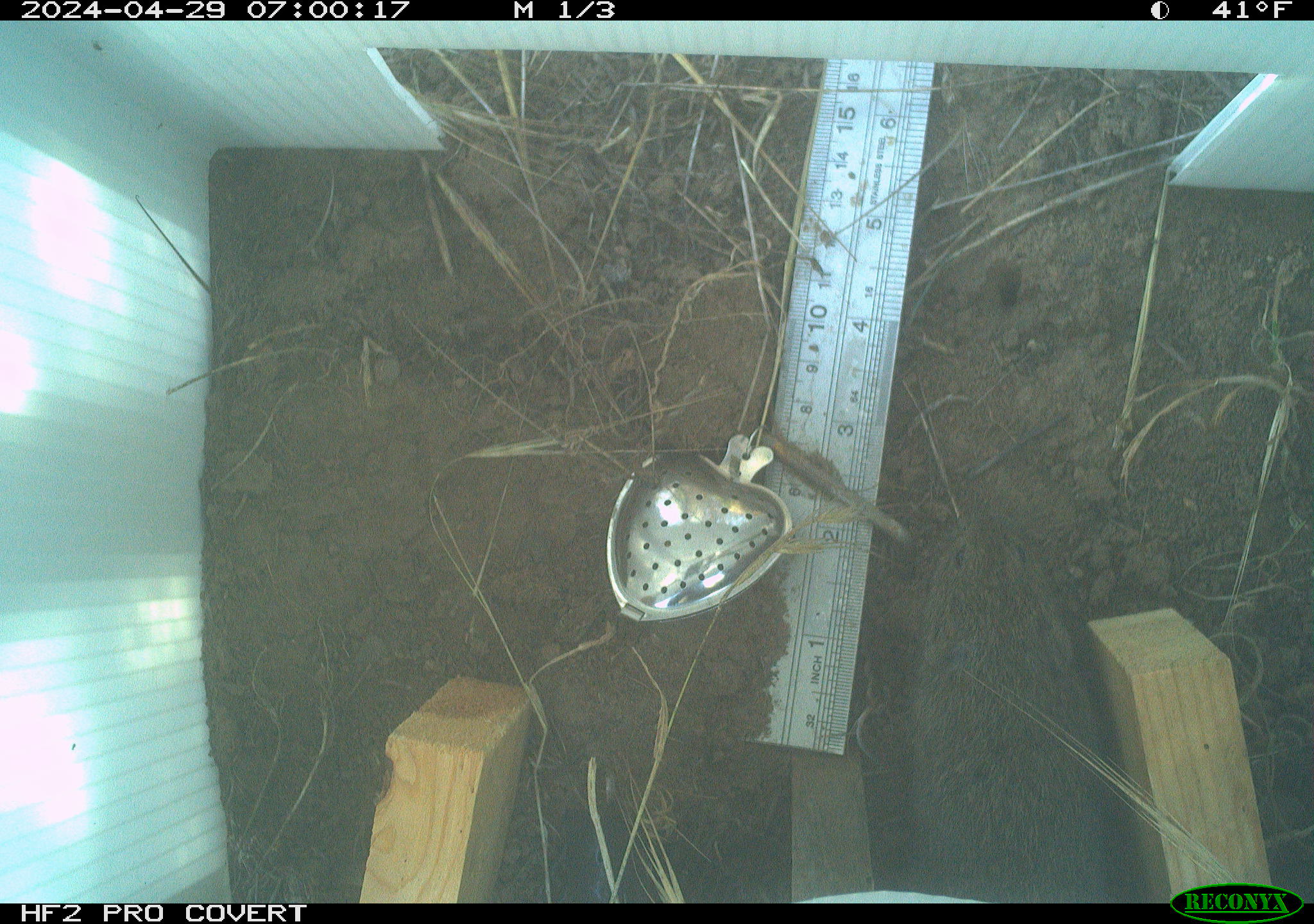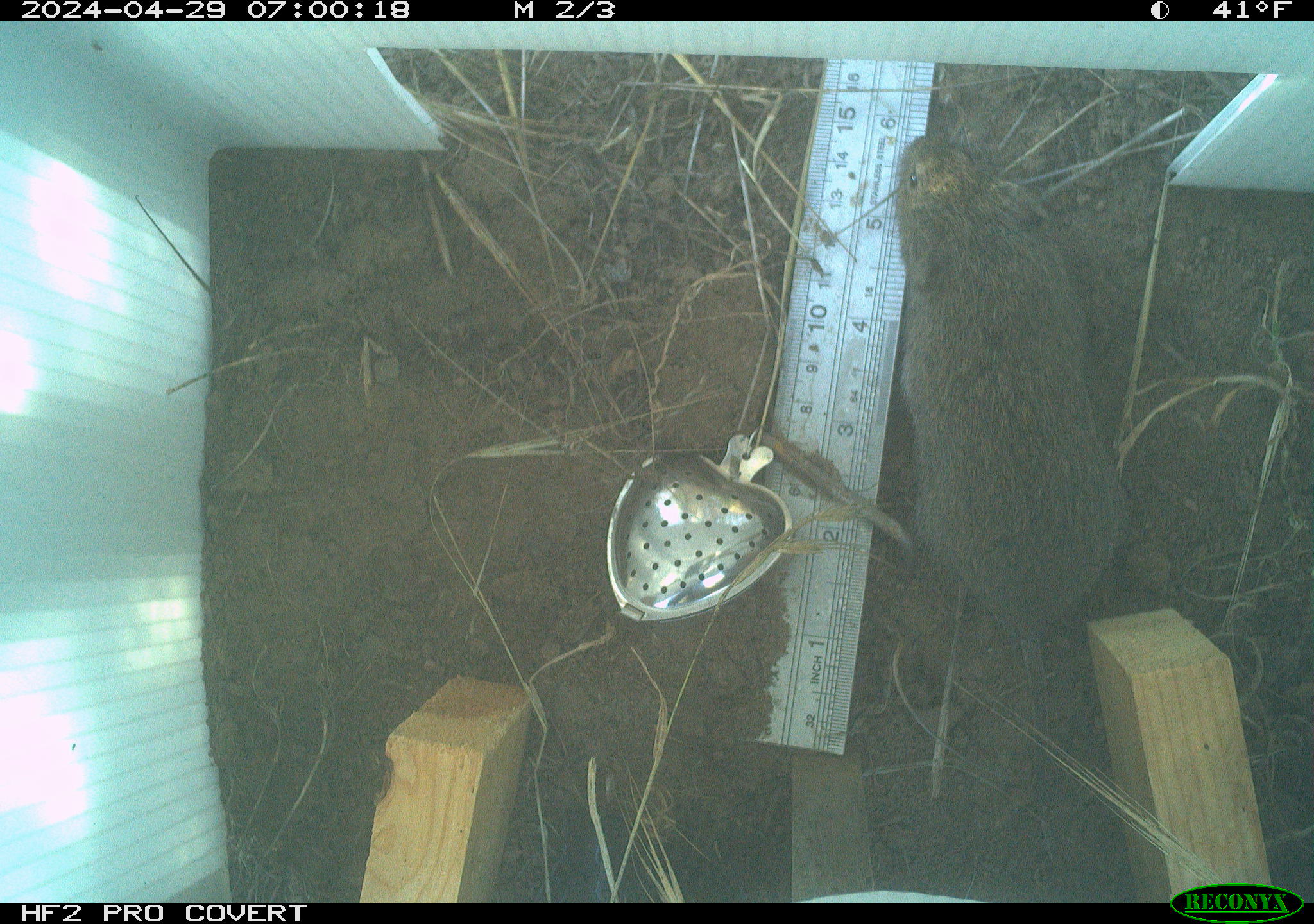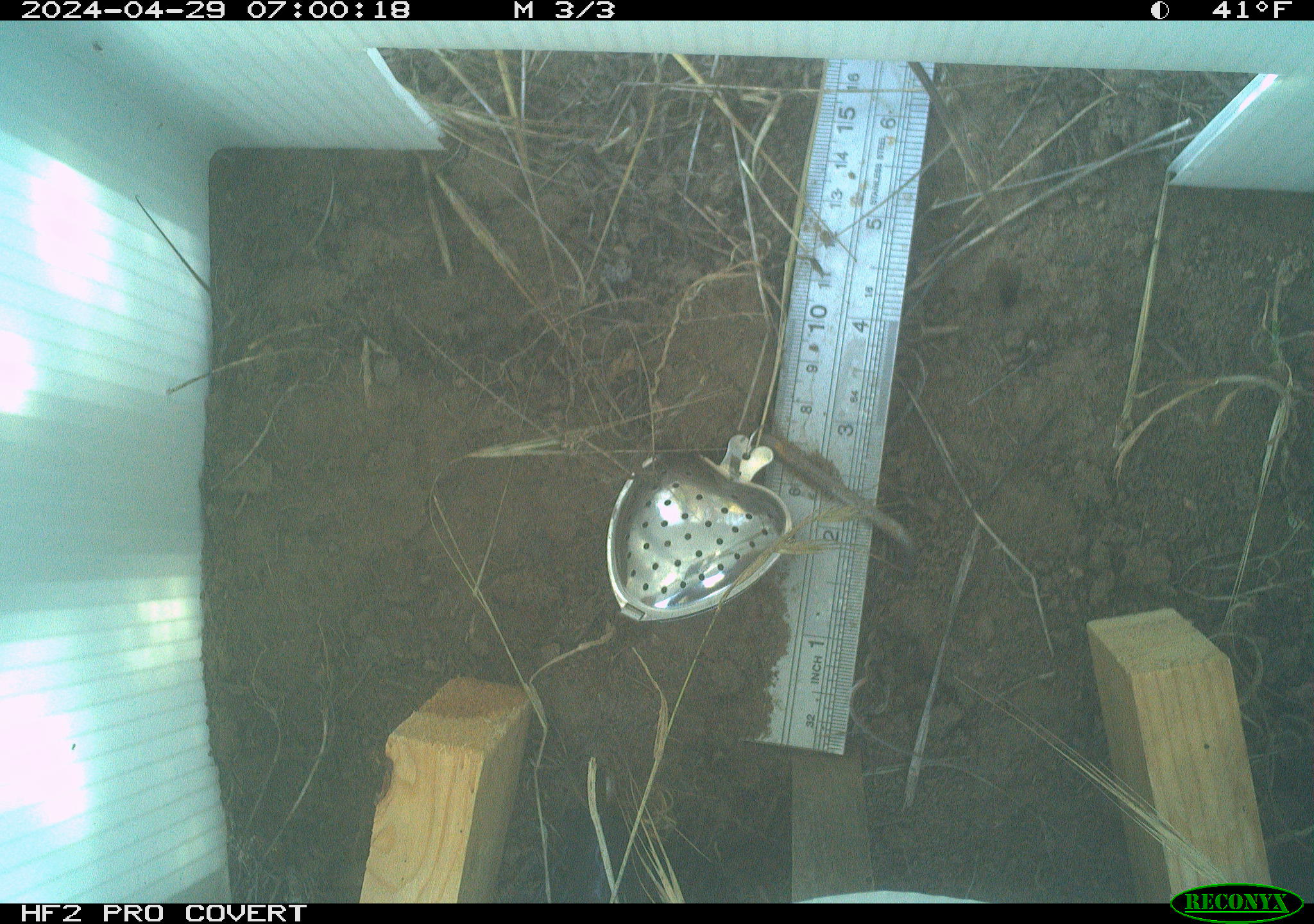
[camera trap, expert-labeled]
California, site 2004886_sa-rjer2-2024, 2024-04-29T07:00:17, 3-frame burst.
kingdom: Animalia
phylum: Chordata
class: Mammalia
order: Rodentia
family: Cricetidae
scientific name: Arvicolinae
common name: voles, lemmings, and muskrats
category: arvicolinae subfamily